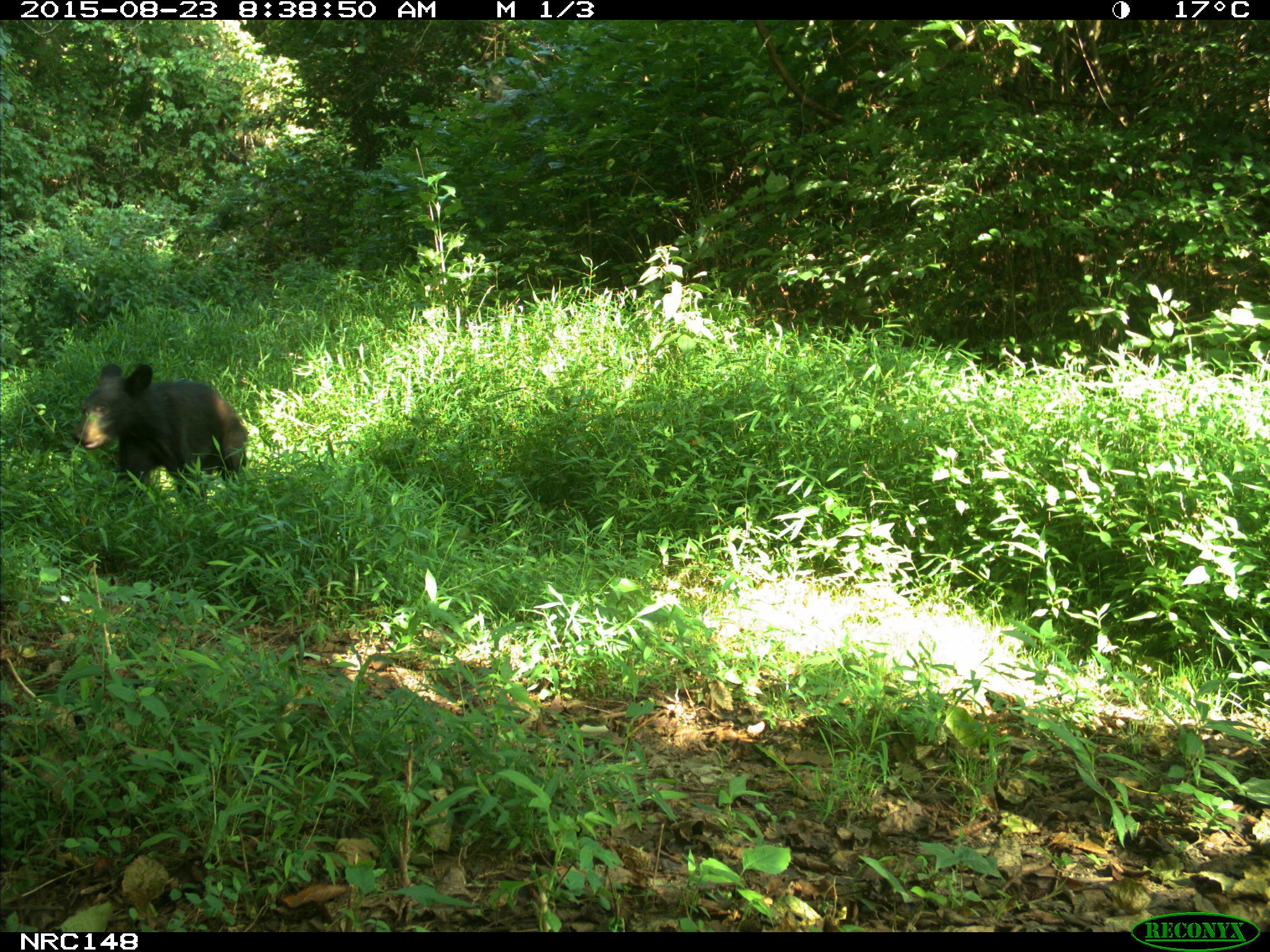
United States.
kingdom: Animalia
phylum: Chordata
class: Mammalia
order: Carnivora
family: Ursidae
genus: Ursus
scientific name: Ursus americanus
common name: american black bear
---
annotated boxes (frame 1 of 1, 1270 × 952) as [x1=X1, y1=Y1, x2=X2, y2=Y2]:
American Black Bear: [x1=67, y1=362, x2=257, y2=491]